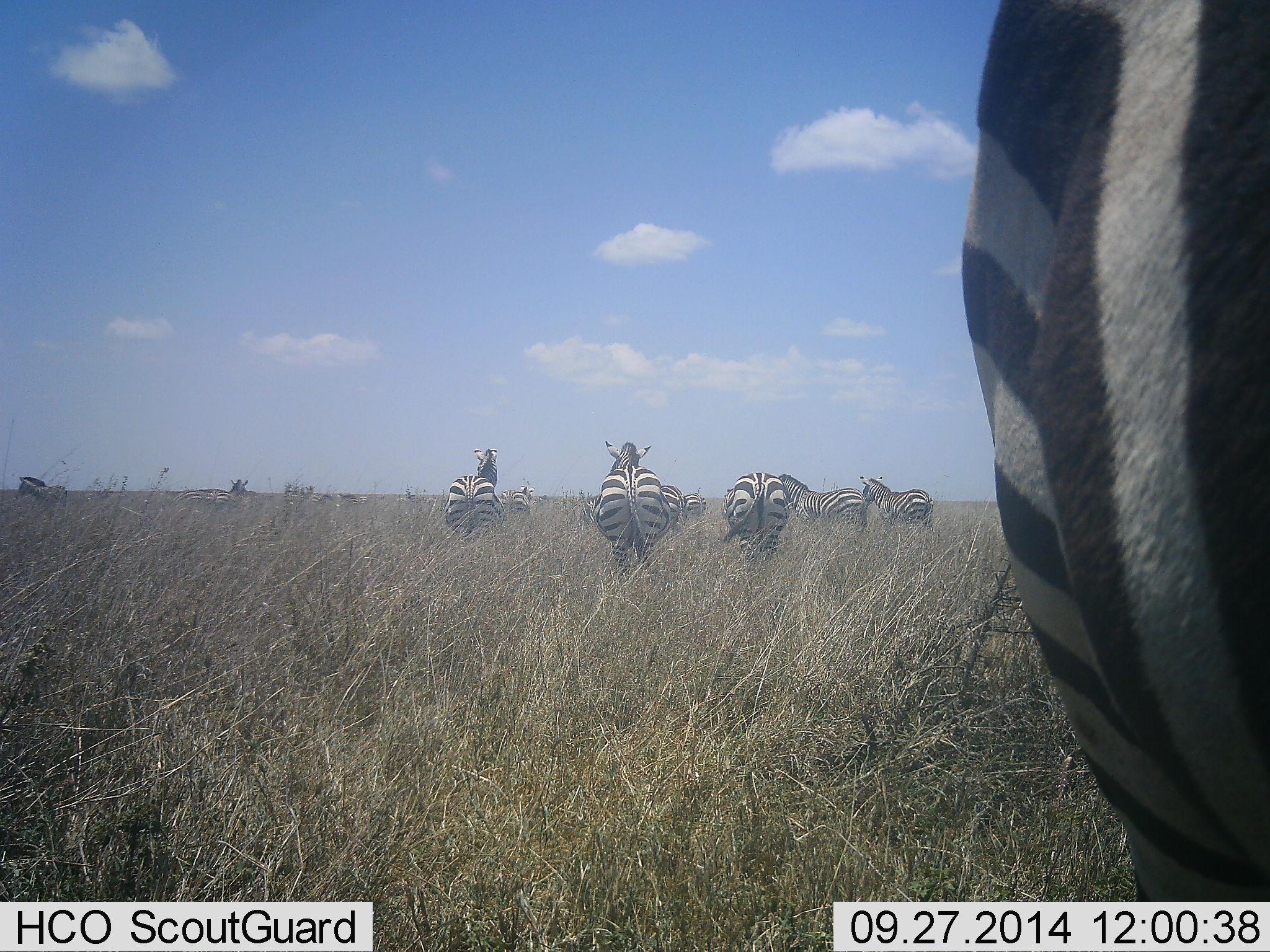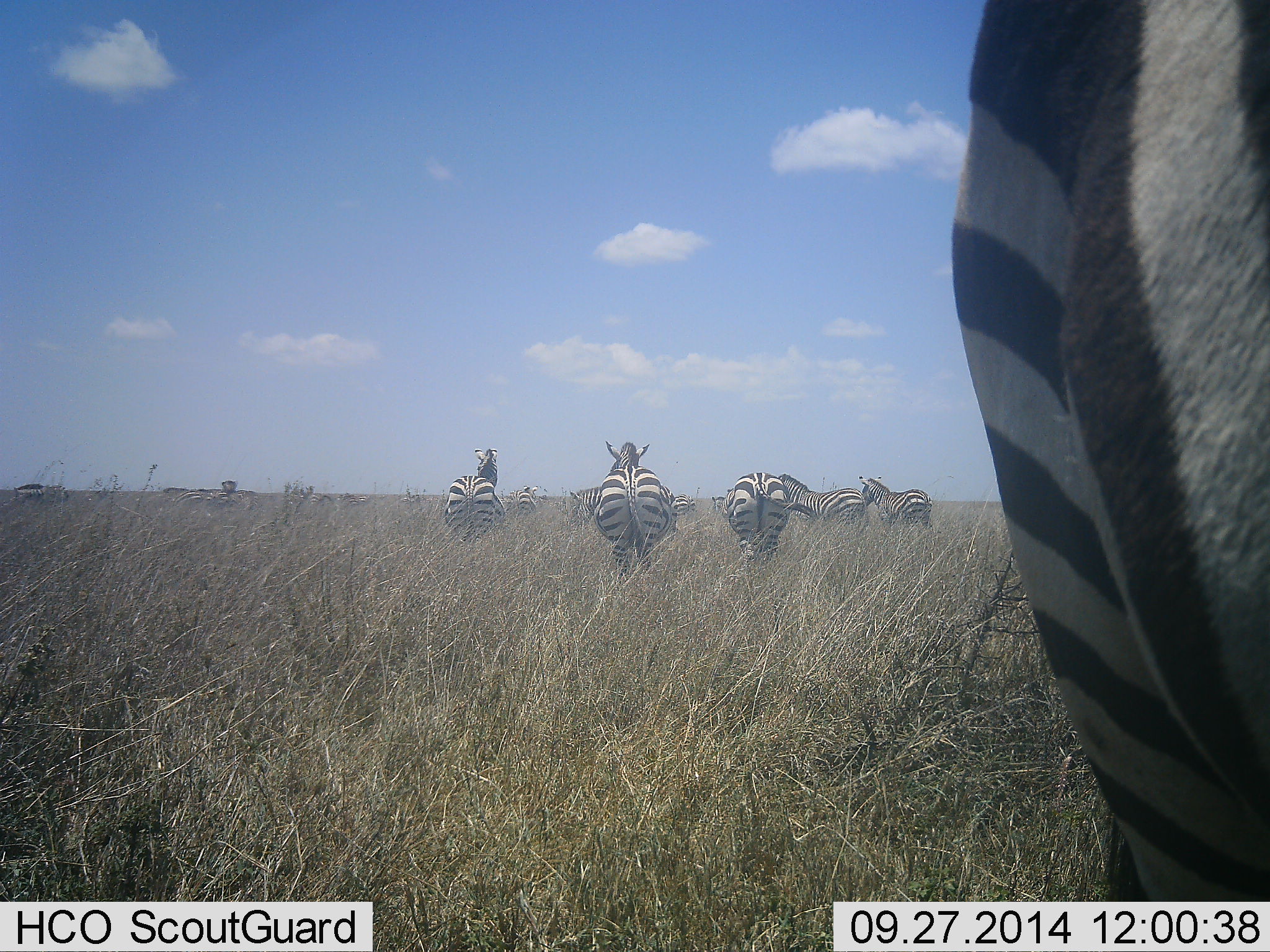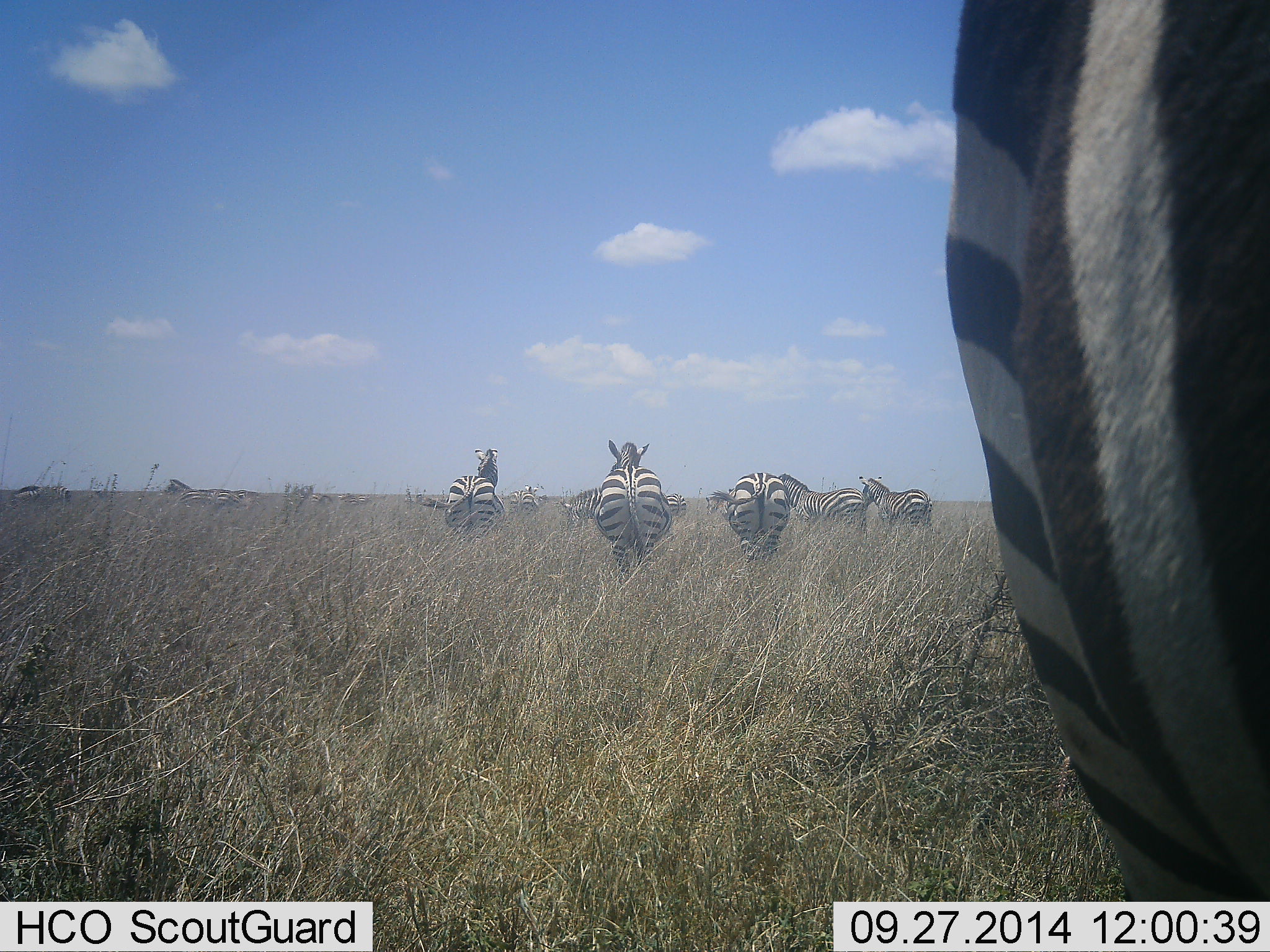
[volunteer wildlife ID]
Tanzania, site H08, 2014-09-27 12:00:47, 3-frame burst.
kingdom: Animalia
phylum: Chordata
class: Mammalia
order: Perissodactyla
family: Equidae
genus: Equus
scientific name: Equus quagga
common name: plains zebra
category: zebra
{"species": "zebra (plains zebra) (Equus quagga)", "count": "11-50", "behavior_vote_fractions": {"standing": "60%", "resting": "0%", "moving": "60%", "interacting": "10%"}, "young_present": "0%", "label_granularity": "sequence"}